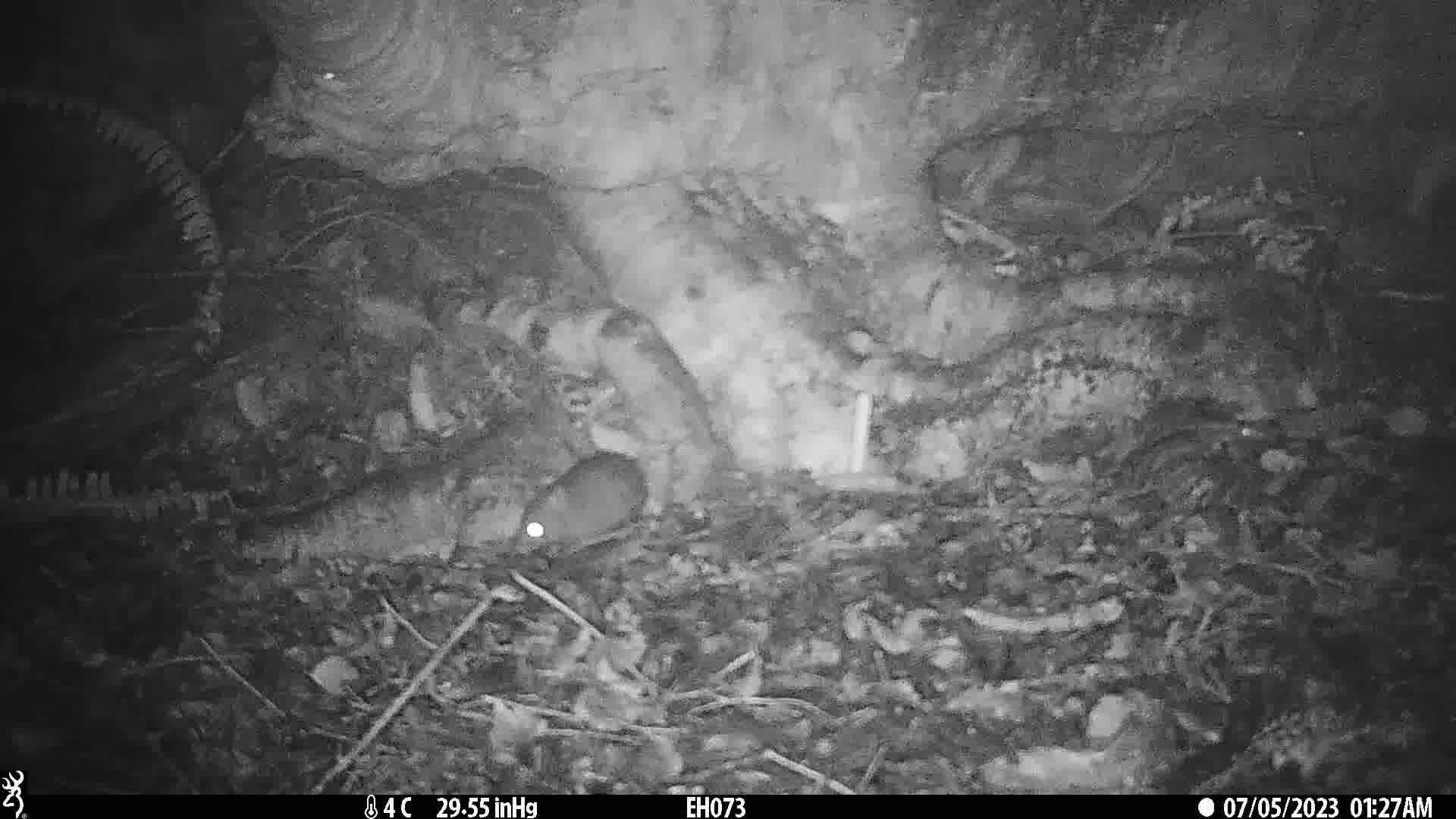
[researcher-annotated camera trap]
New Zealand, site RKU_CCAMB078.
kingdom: Animalia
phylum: Chordata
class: Mammalia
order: Rodentia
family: Muridae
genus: Rattus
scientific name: Rattus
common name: rat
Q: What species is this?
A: Rat (Rattus).